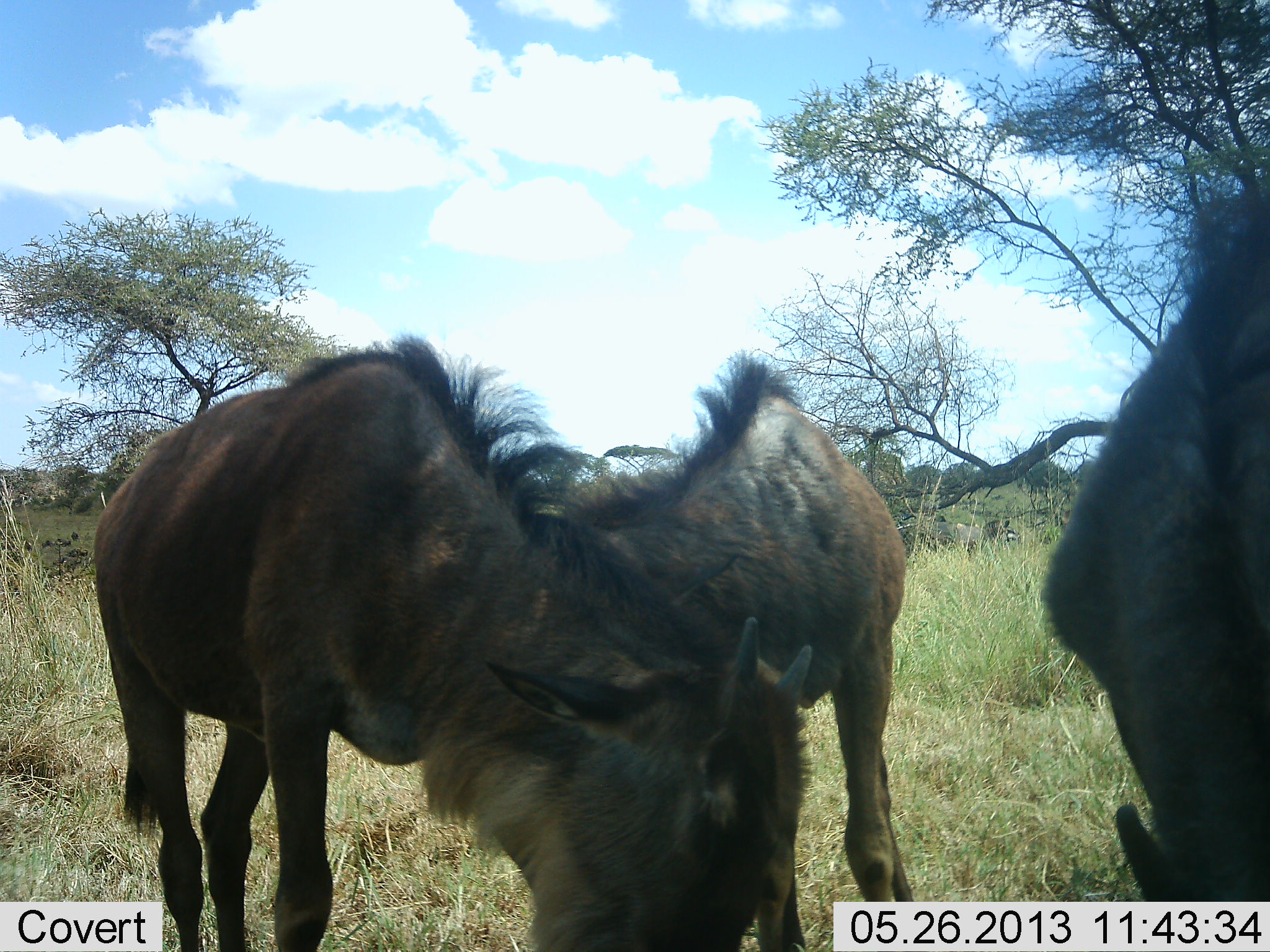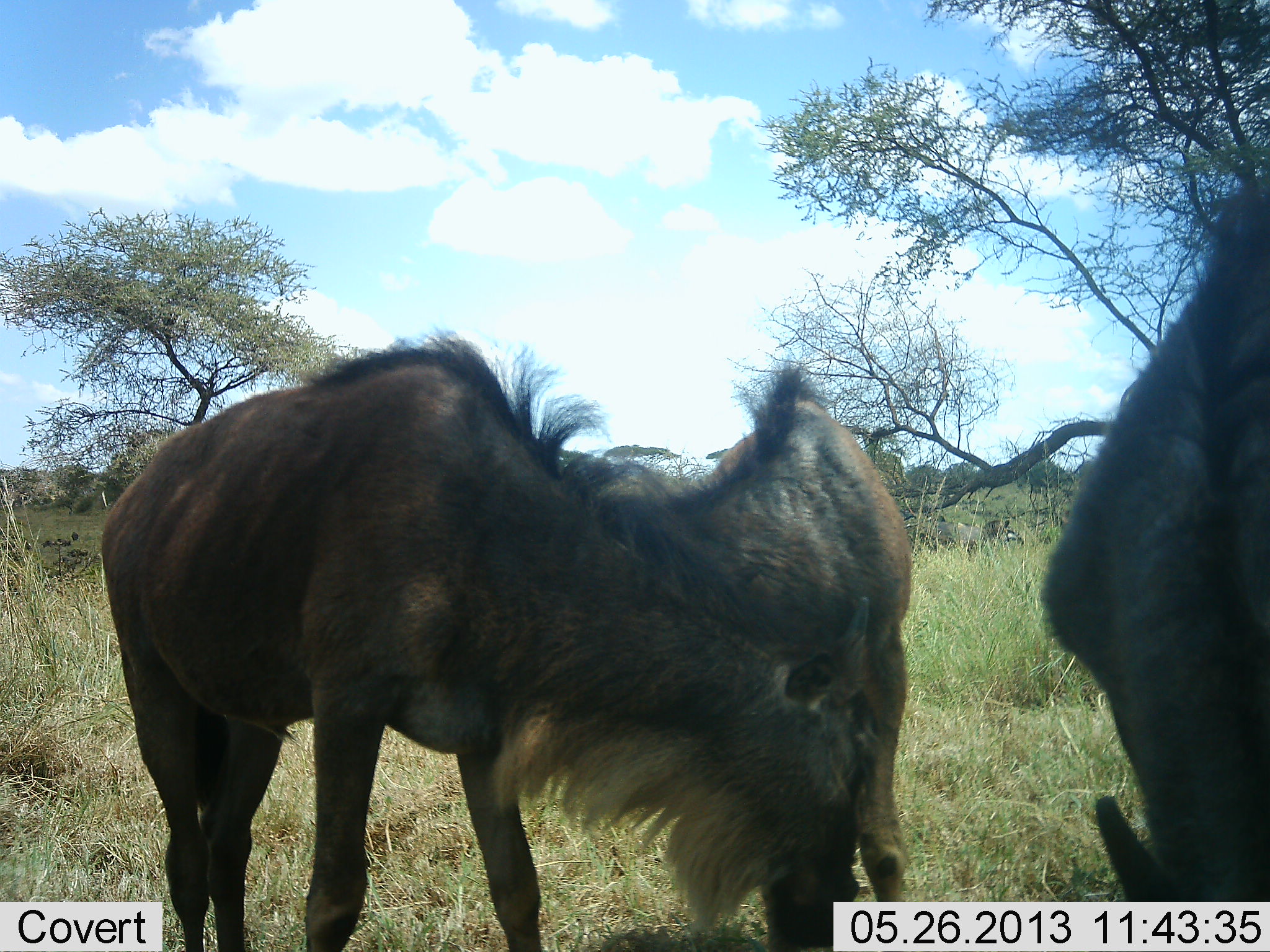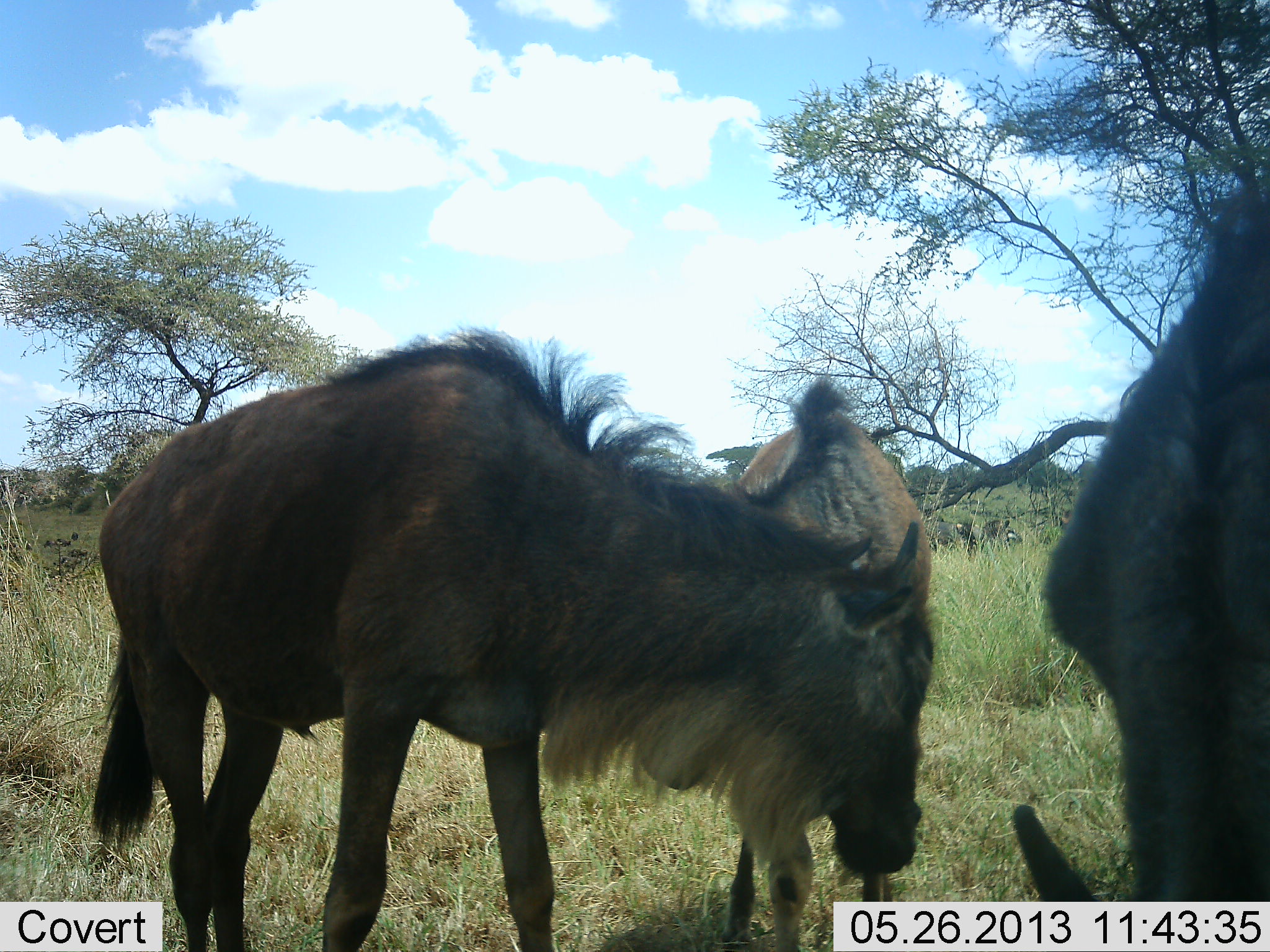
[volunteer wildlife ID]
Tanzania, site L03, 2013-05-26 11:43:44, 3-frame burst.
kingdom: Animalia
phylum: Chordata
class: Mammalia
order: Artiodactyla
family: Bovidae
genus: Connochaetes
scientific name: Connochaetes taurinus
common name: blue wildebeest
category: wildebeest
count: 3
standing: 79%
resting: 7%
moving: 14%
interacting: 43%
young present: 21%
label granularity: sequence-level